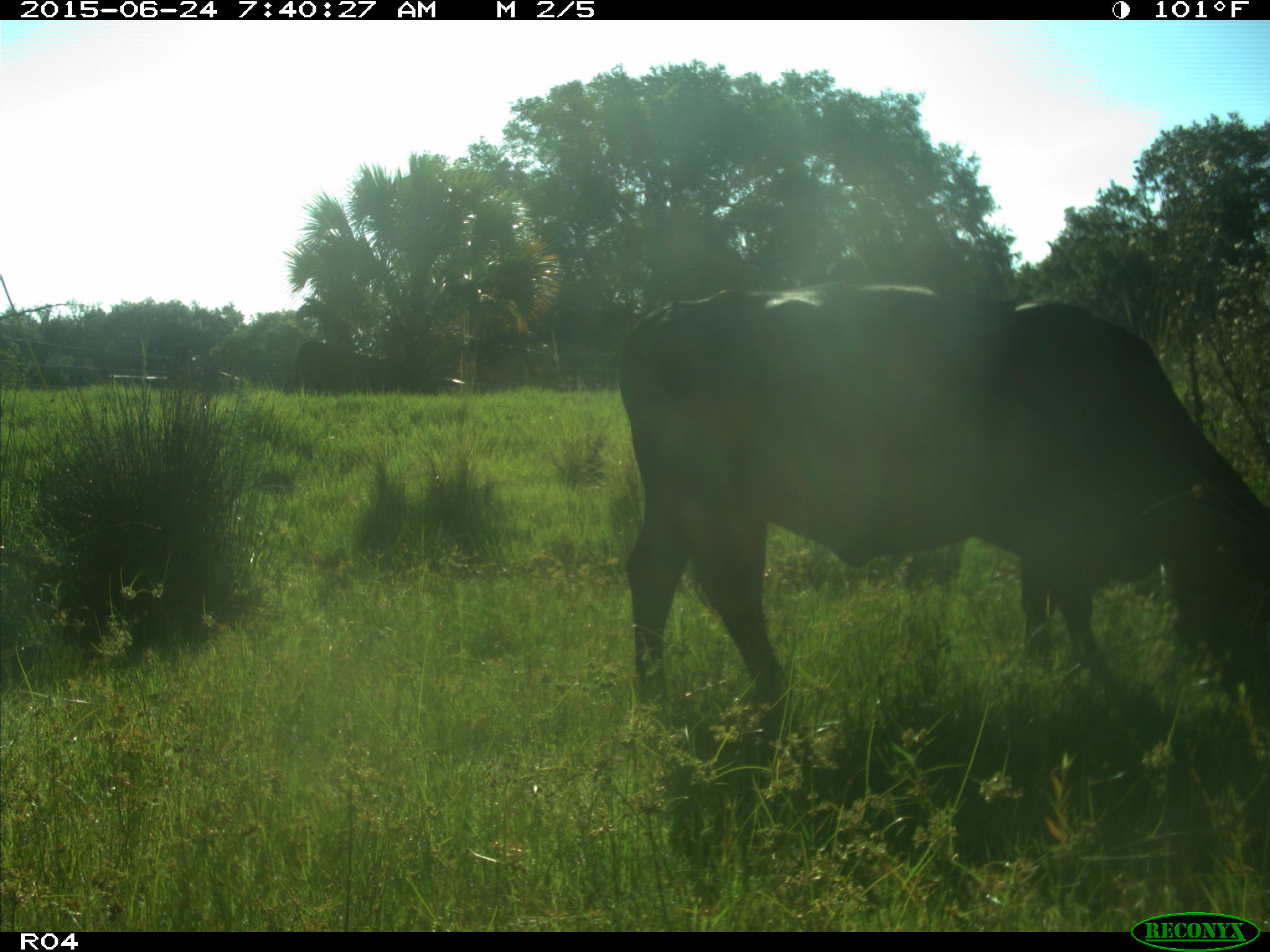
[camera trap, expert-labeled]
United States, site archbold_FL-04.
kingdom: Animalia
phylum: Chordata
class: Mammalia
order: Artiodactyla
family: Bovidae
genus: Bos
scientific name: Bos taurus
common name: domestic cow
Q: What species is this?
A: Bos taurus (domestic cow).